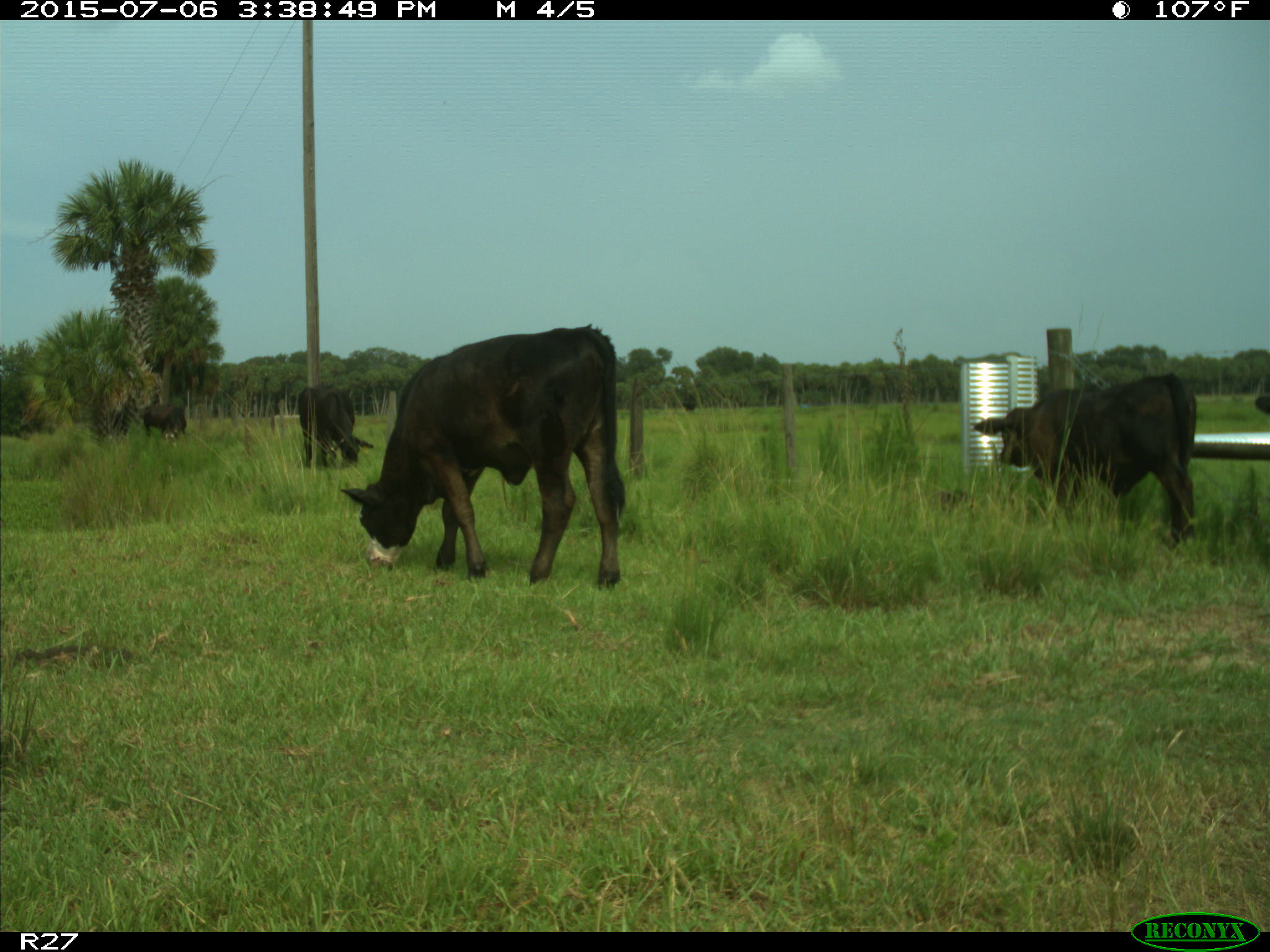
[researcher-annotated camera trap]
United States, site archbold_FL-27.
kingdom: Animalia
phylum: Chordata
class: Mammalia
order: Artiodactyla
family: Bovidae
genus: Bos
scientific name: Bos taurus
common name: domestic cow